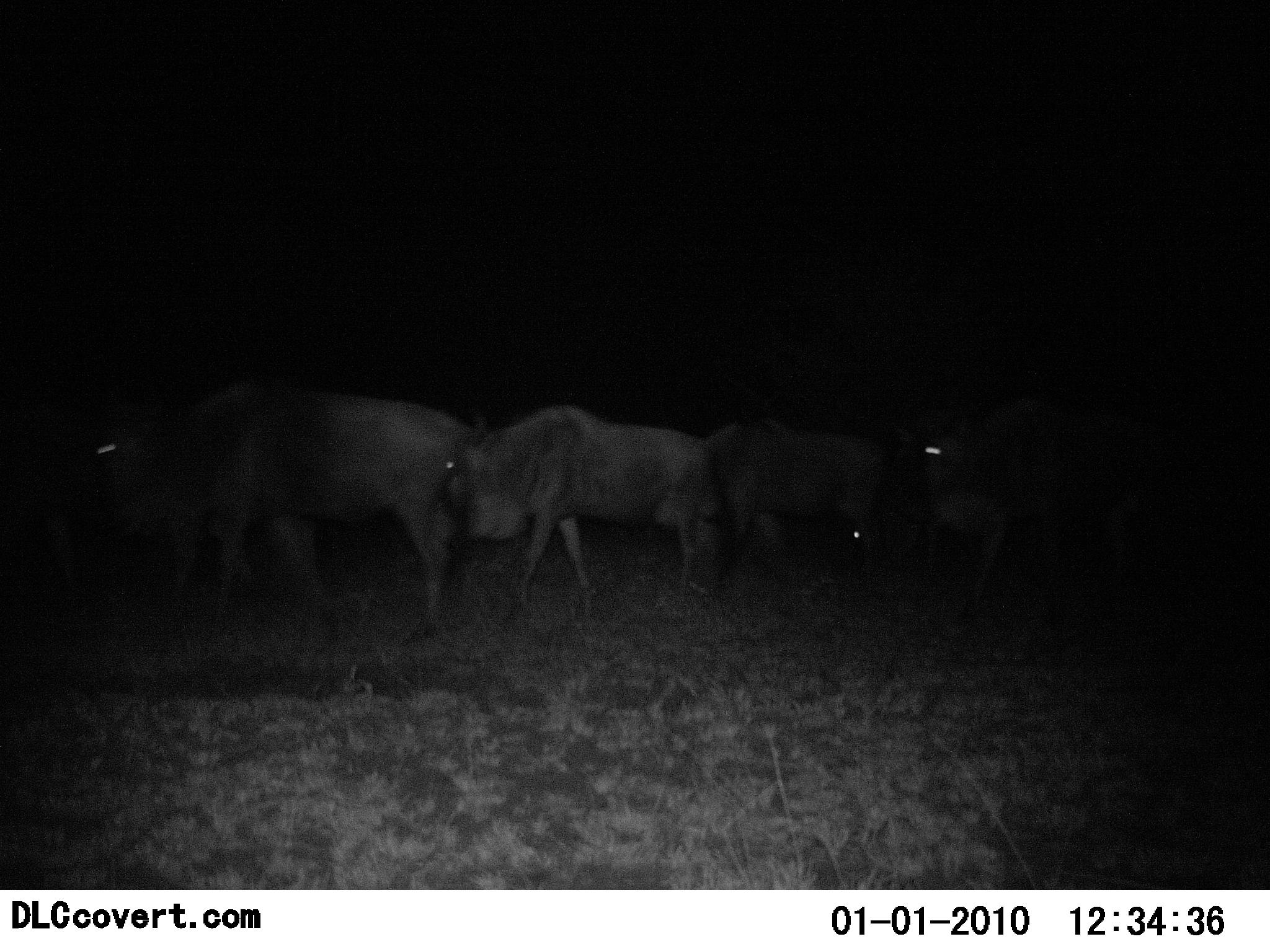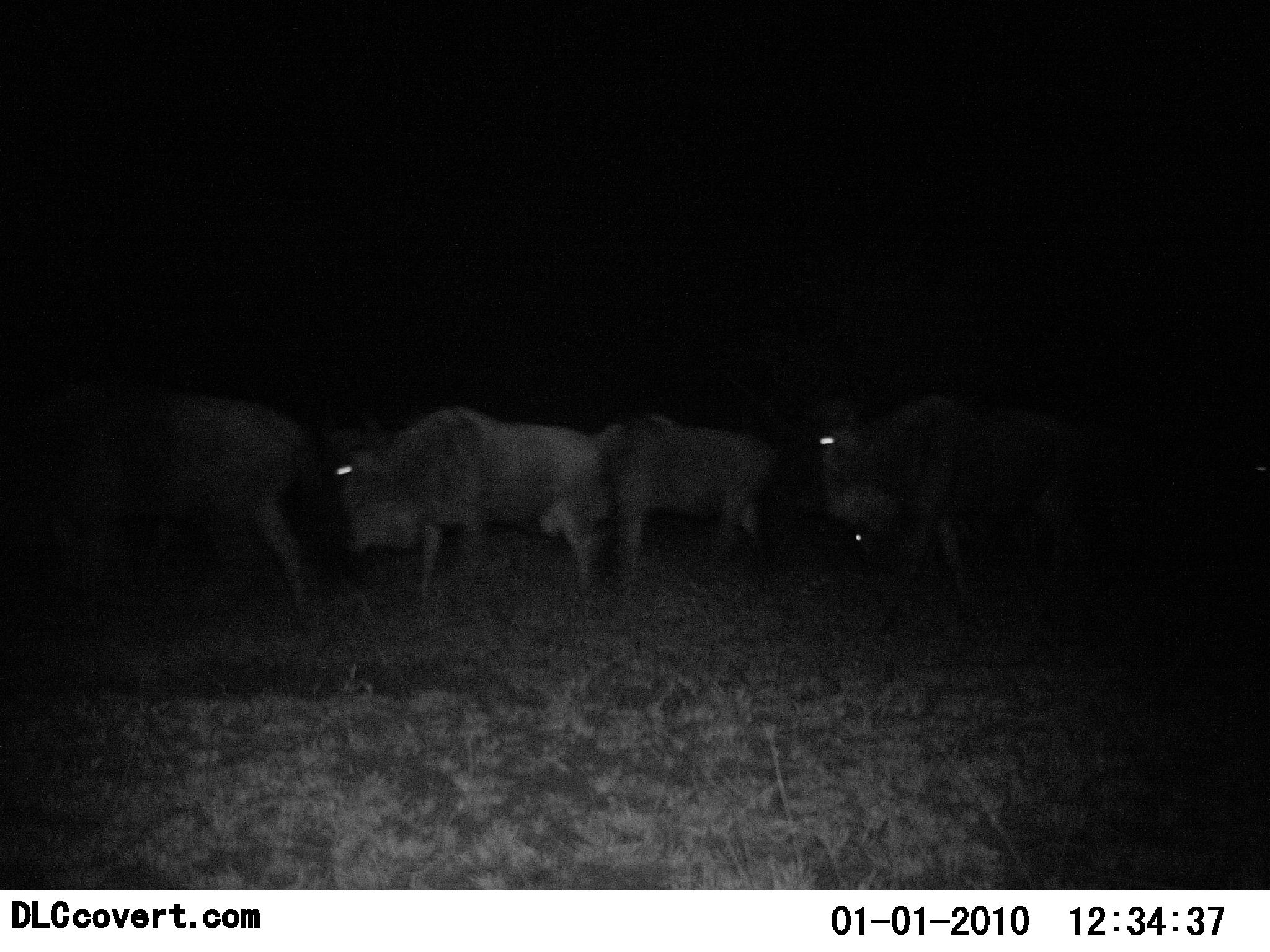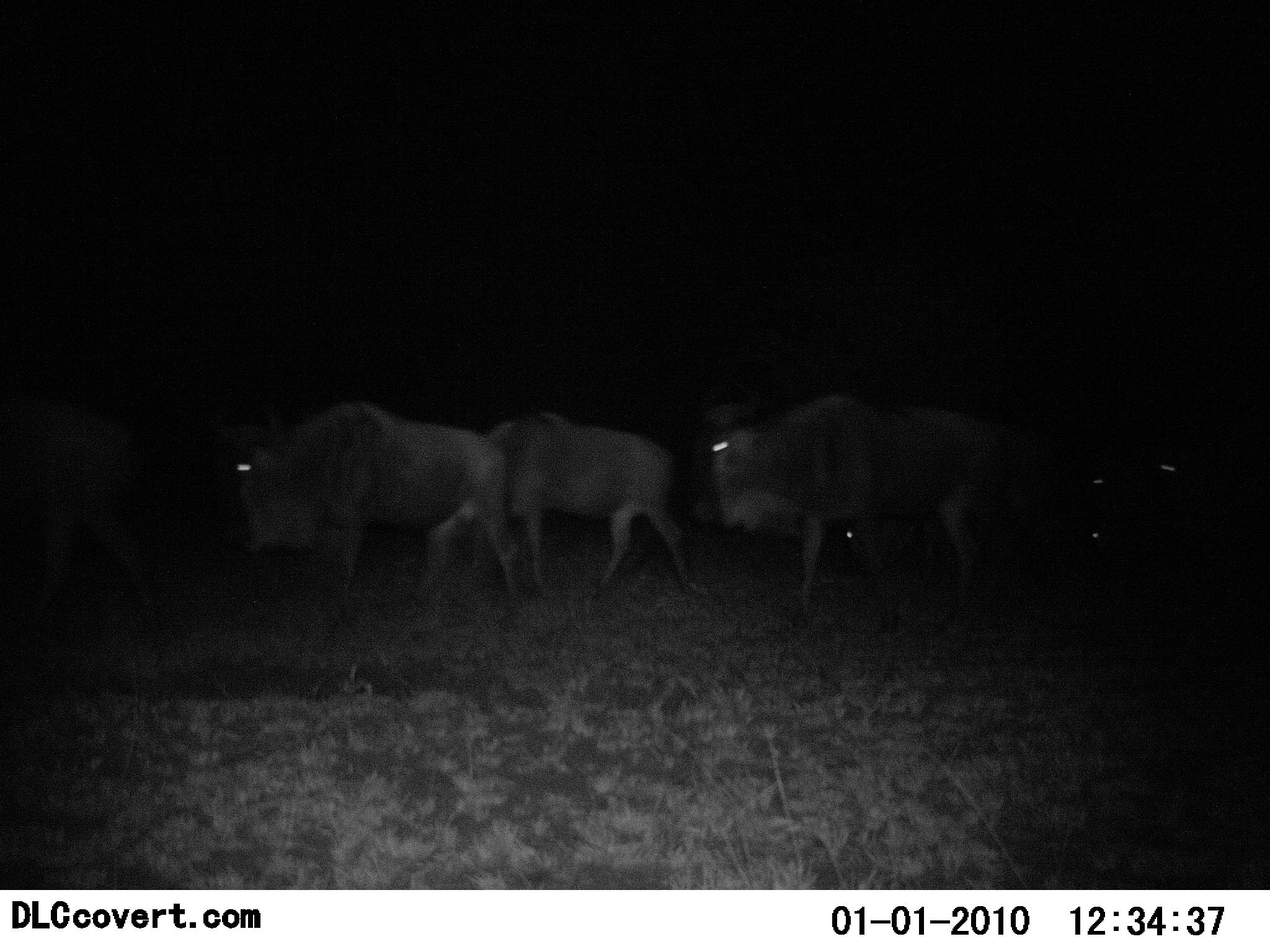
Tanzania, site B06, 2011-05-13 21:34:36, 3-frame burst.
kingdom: Animalia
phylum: Chordata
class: Mammalia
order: Artiodactyla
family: Bovidae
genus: Connochaetes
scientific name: Connochaetes taurinus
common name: blue wildebeest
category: wildebeest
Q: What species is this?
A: Wildebeest (blue wildebeest) (Connochaetes taurinus).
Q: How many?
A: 5.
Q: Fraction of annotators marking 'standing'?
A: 0%.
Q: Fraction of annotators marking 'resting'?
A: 0%.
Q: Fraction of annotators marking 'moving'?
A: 100%.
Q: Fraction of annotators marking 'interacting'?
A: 0%.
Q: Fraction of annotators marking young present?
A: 0%.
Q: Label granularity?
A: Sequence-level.